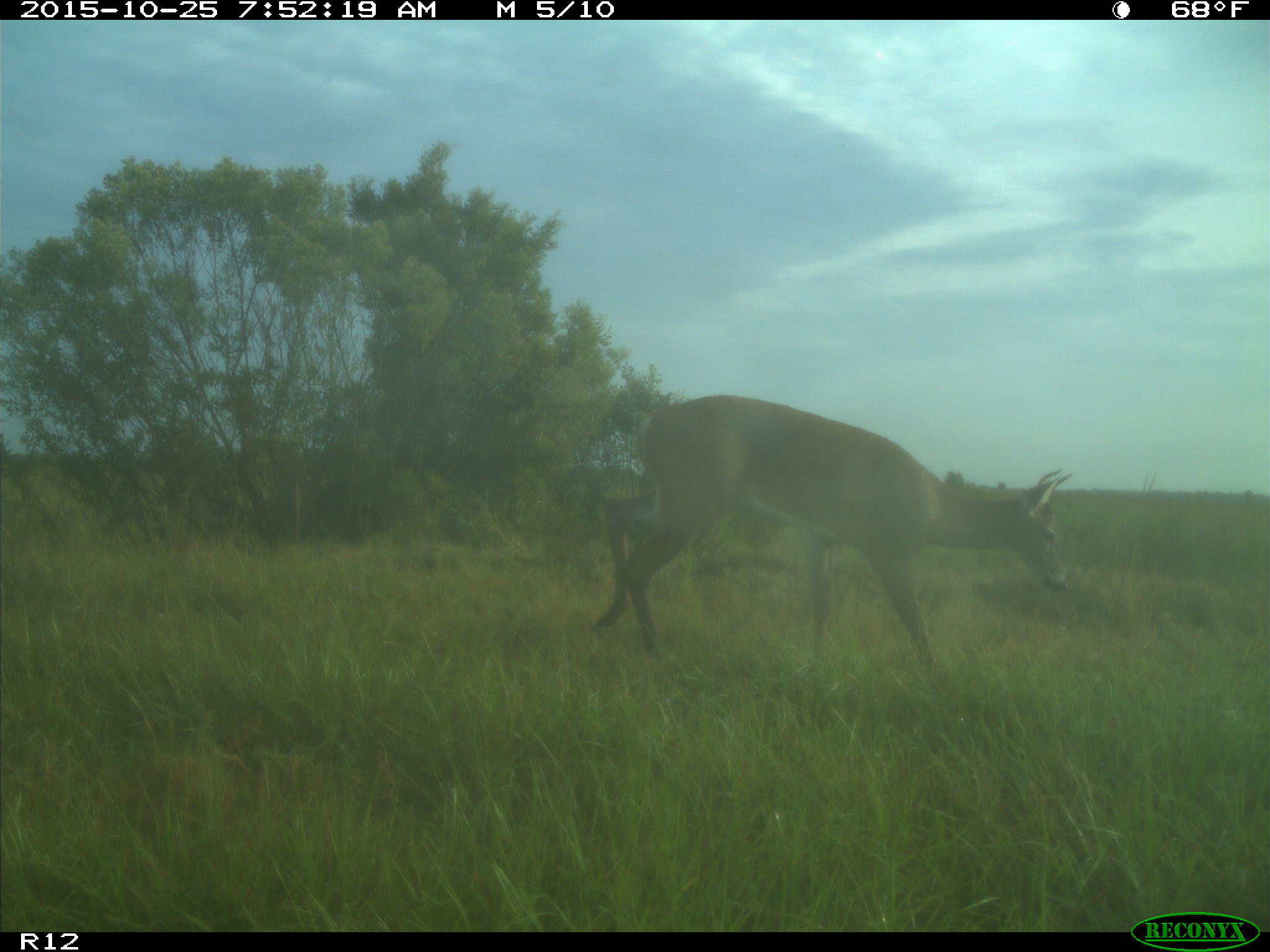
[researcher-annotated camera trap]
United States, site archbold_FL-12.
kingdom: Animalia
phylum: Chordata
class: Mammalia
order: Artiodactyla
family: Cervidae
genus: Odocoileus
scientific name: Odocoileus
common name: deer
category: unidentified deer